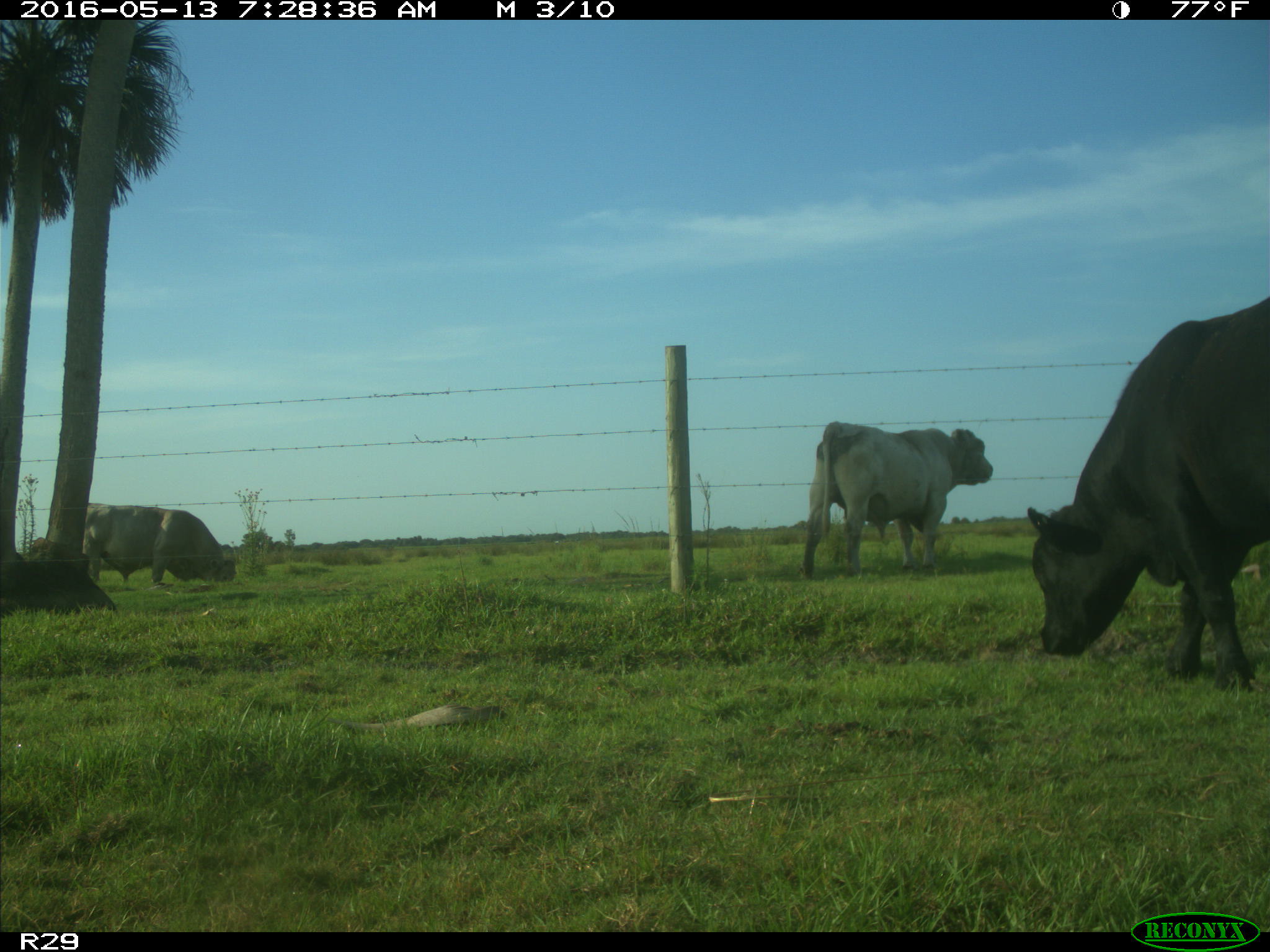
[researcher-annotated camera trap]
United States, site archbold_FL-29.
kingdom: Animalia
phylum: Chordata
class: Mammalia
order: Artiodactyla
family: Bovidae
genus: Bos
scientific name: Bos taurus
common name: domestic cow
Bos taurus (domestic cow).